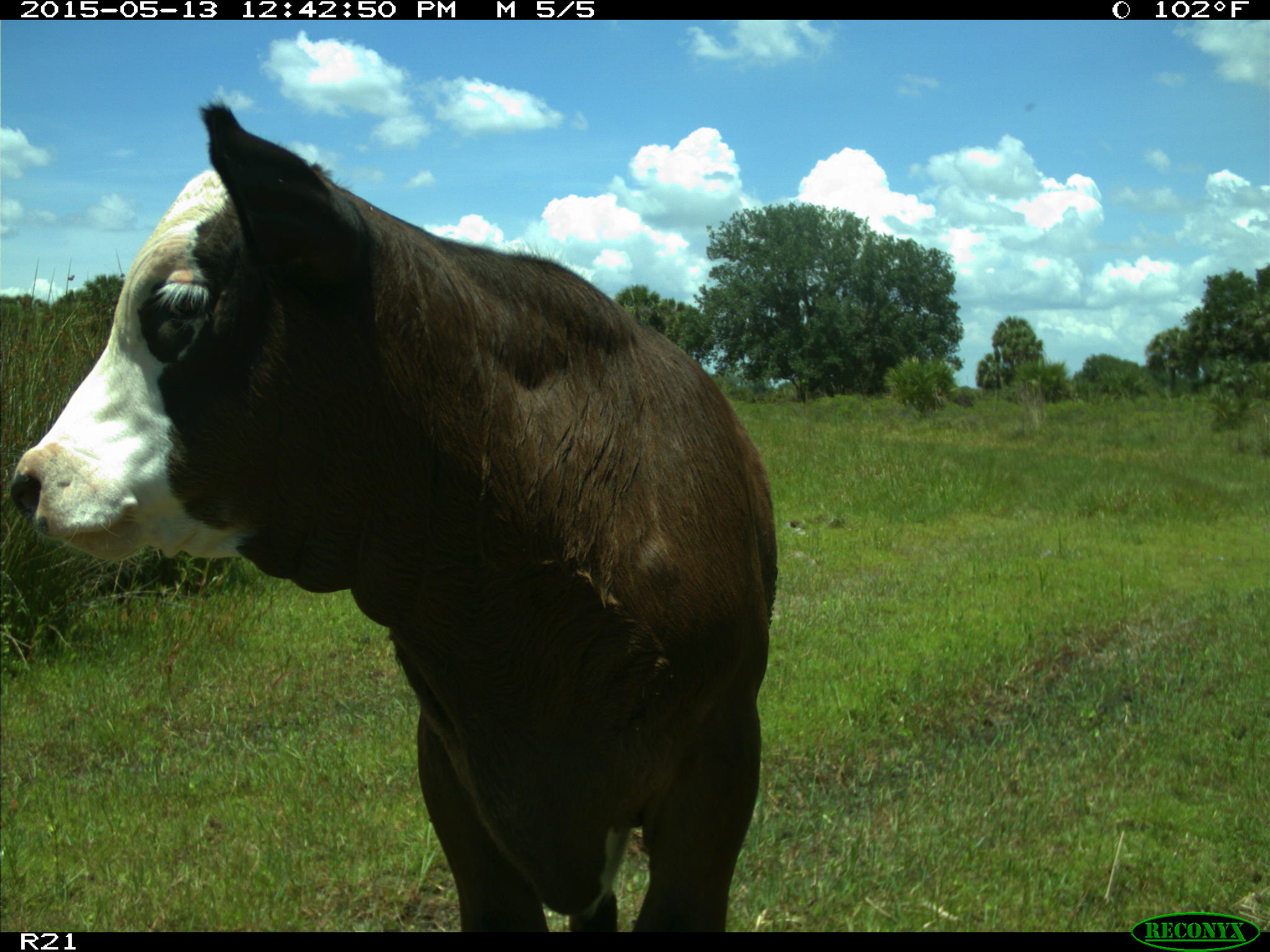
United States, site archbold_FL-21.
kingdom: Animalia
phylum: Chordata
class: Mammalia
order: Artiodactyla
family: Bovidae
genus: Bos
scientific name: Bos taurus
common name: domestic cow